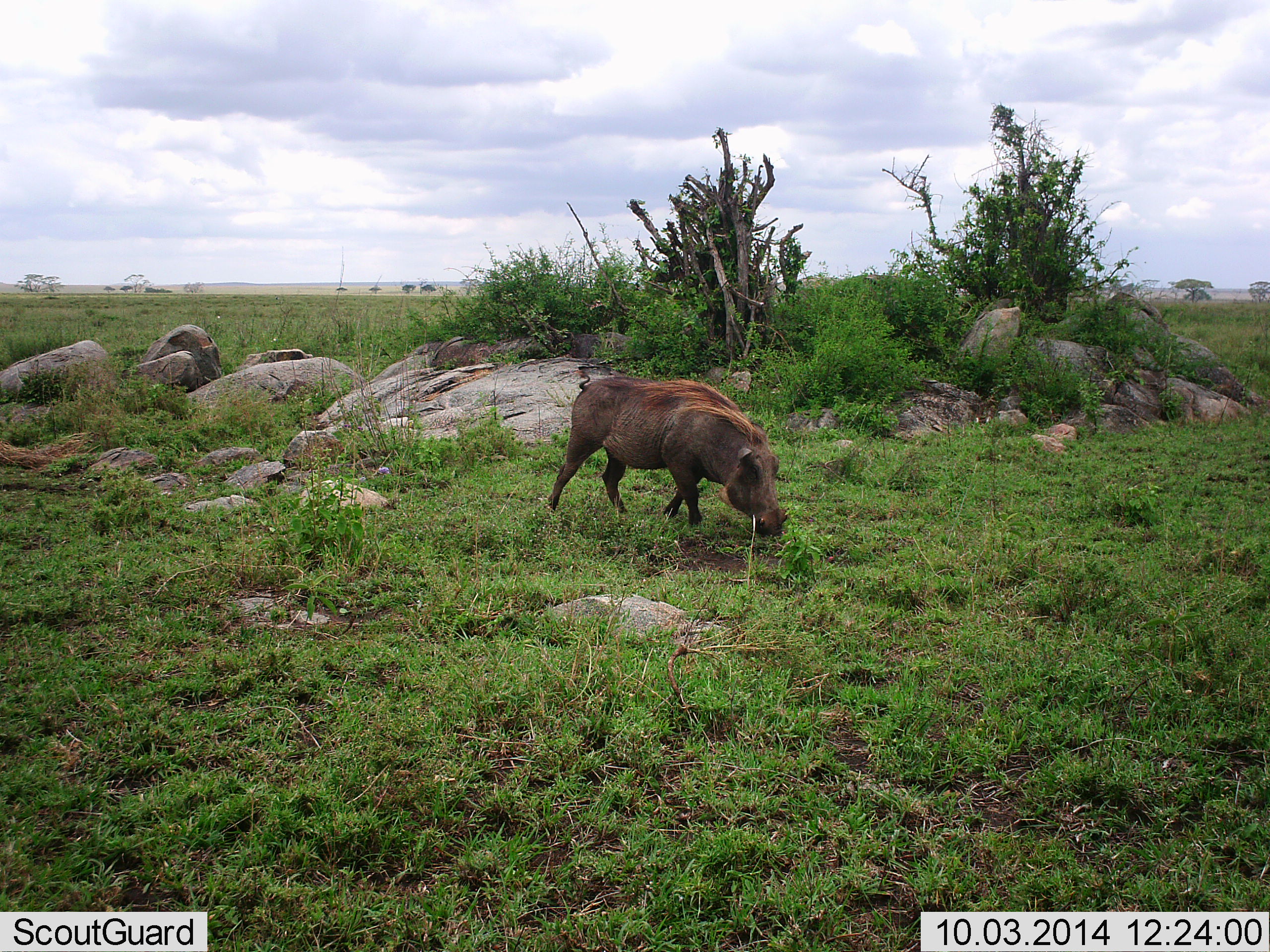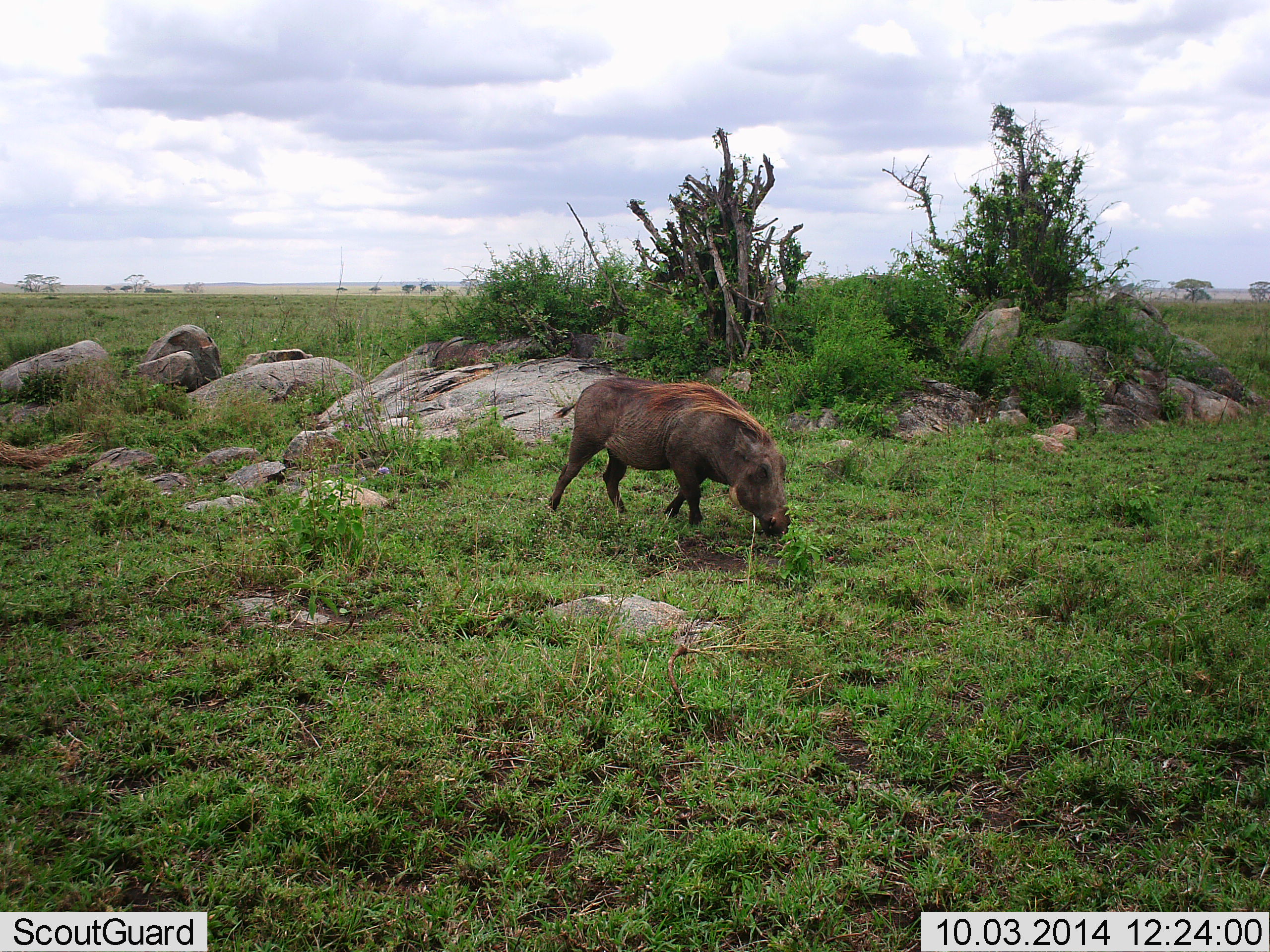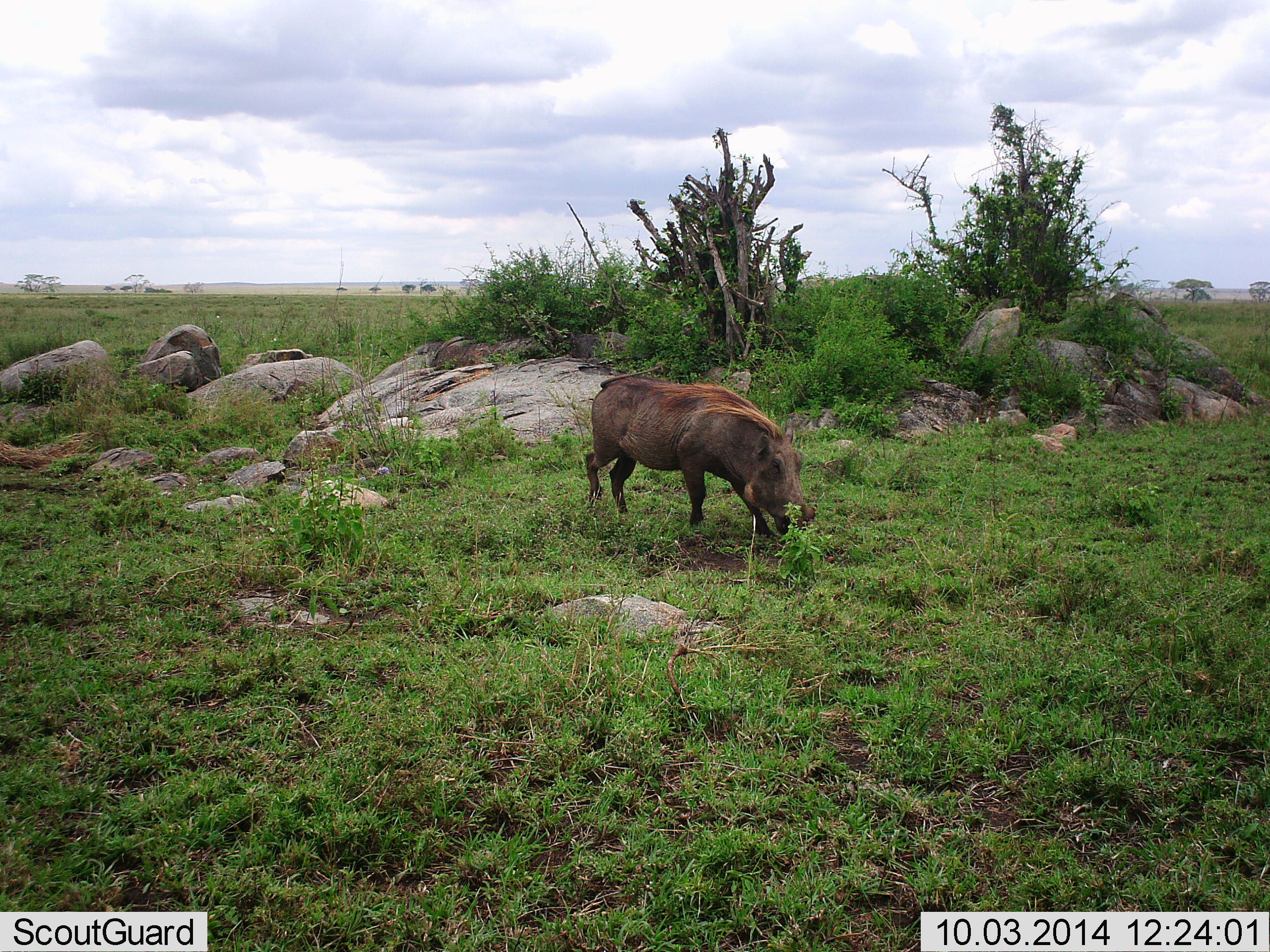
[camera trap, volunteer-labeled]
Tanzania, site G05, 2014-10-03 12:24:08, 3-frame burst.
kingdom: Animalia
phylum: Chordata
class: Mammalia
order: Artiodactyla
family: Suidae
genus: Phacochoerus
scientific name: Phacochoerus africanus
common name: warthog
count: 1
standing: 20%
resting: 0%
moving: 30%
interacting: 0%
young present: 0%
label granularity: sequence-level